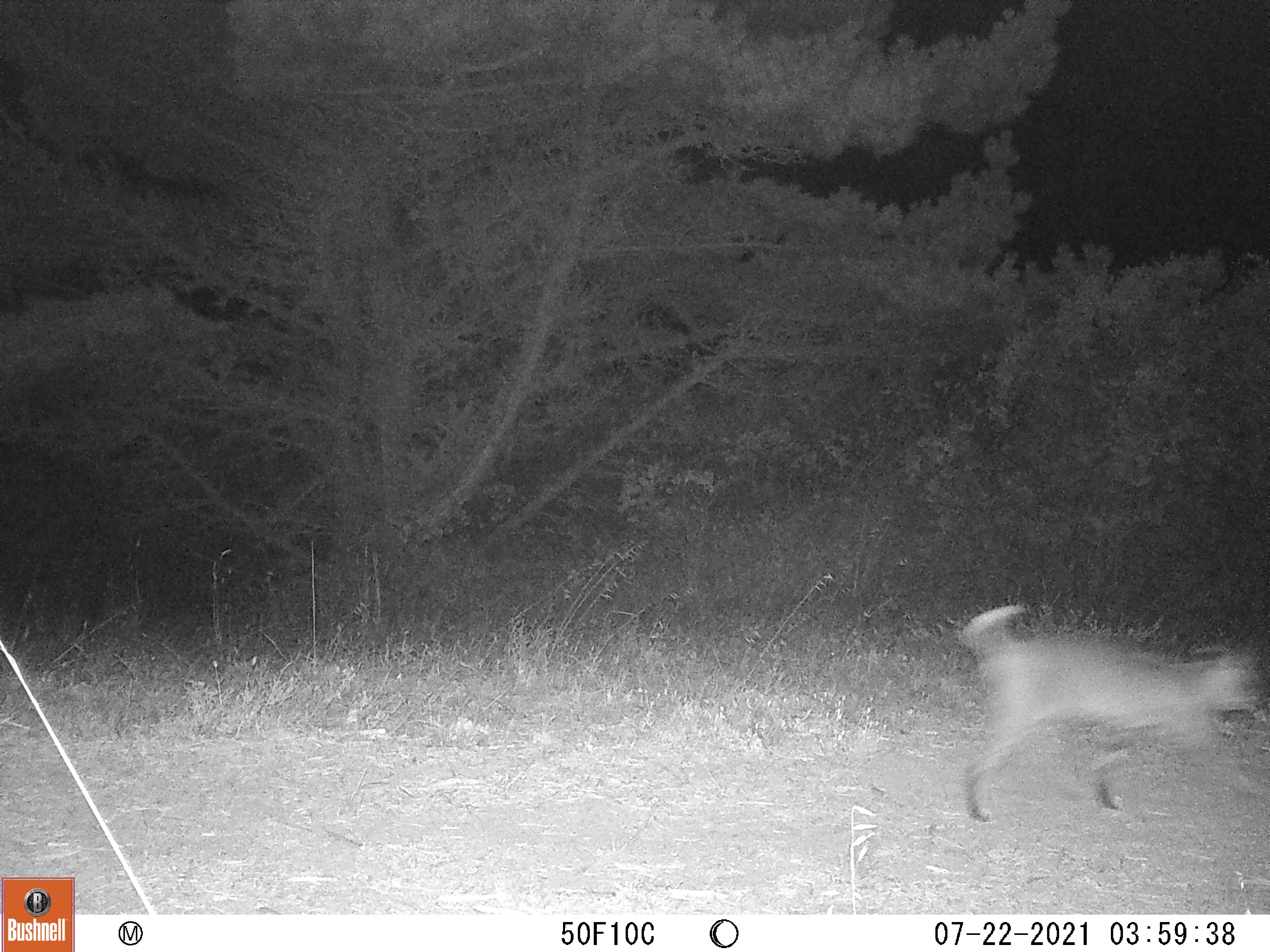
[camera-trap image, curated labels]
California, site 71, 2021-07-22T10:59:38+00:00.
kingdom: Animalia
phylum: Chordata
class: Mammalia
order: Carnivora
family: Felidae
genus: Lynx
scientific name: Lynx rufus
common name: bobcat